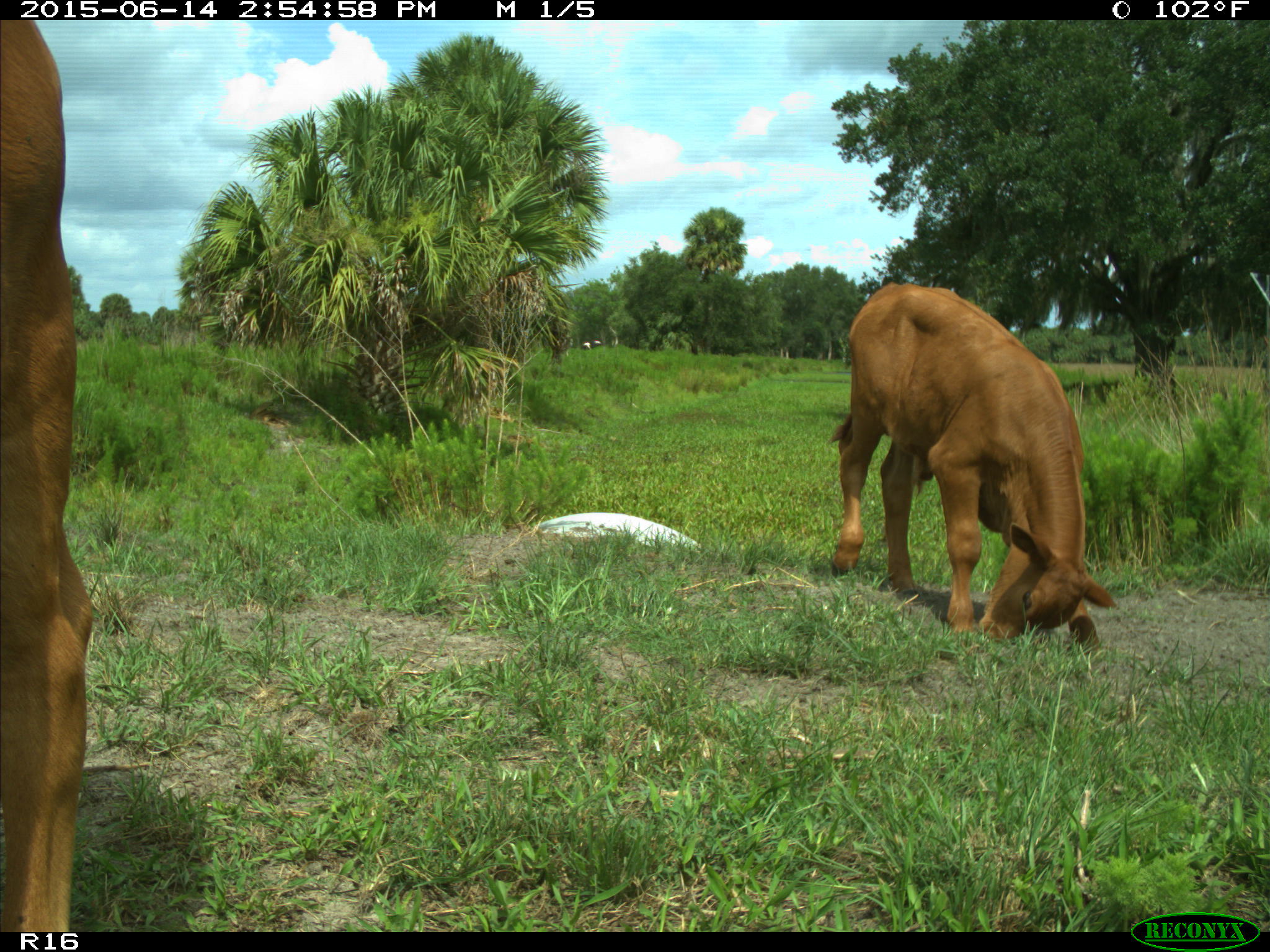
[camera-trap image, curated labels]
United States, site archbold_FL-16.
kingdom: Animalia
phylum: Chordata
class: Mammalia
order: Artiodactyla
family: Bovidae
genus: Bos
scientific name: Bos taurus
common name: domestic cow